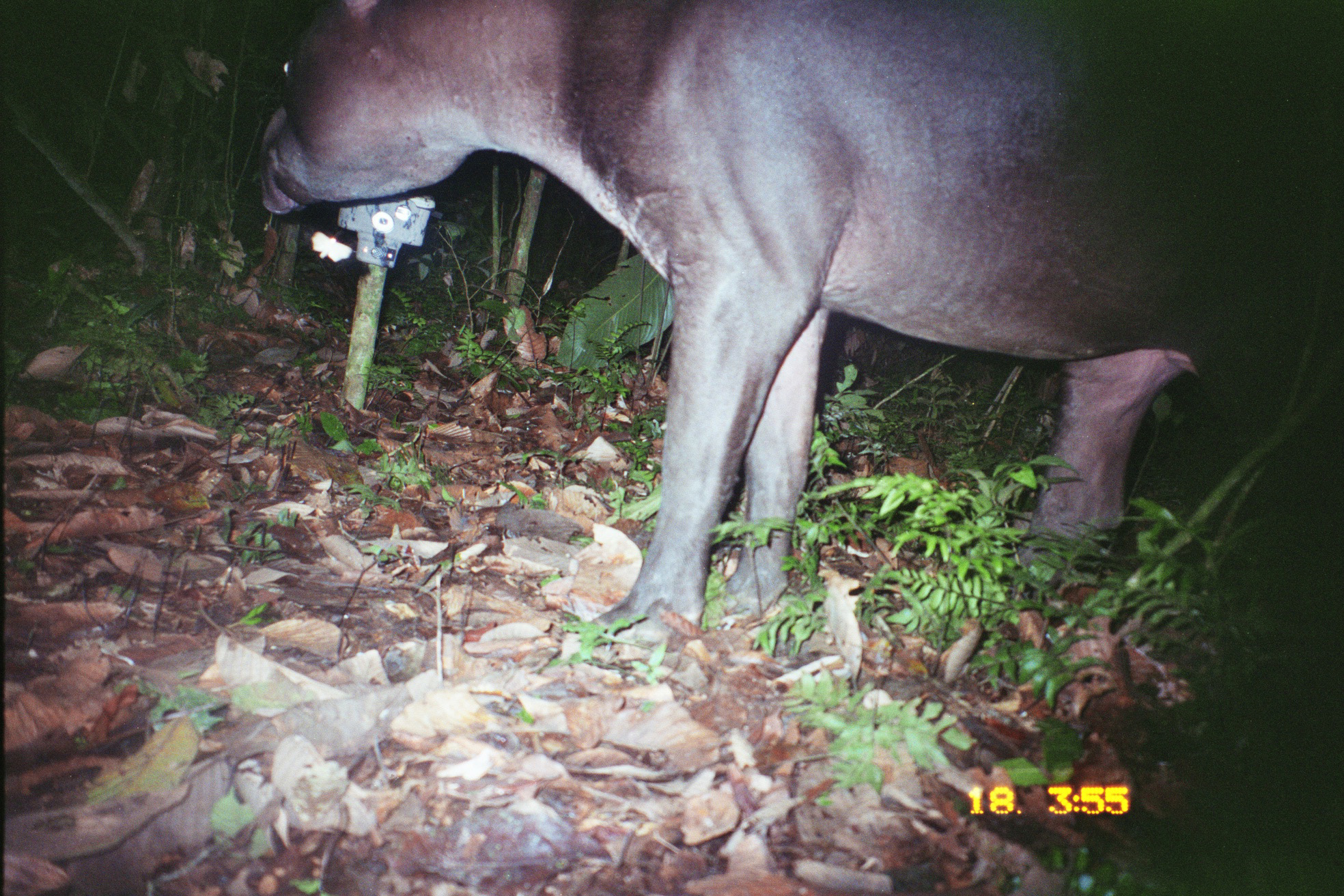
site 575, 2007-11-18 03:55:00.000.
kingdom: Animalia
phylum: Chordata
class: Mammalia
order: Perissodactyla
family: Tapiridae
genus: Tapirus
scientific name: Tapirus terrestris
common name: south american tapir